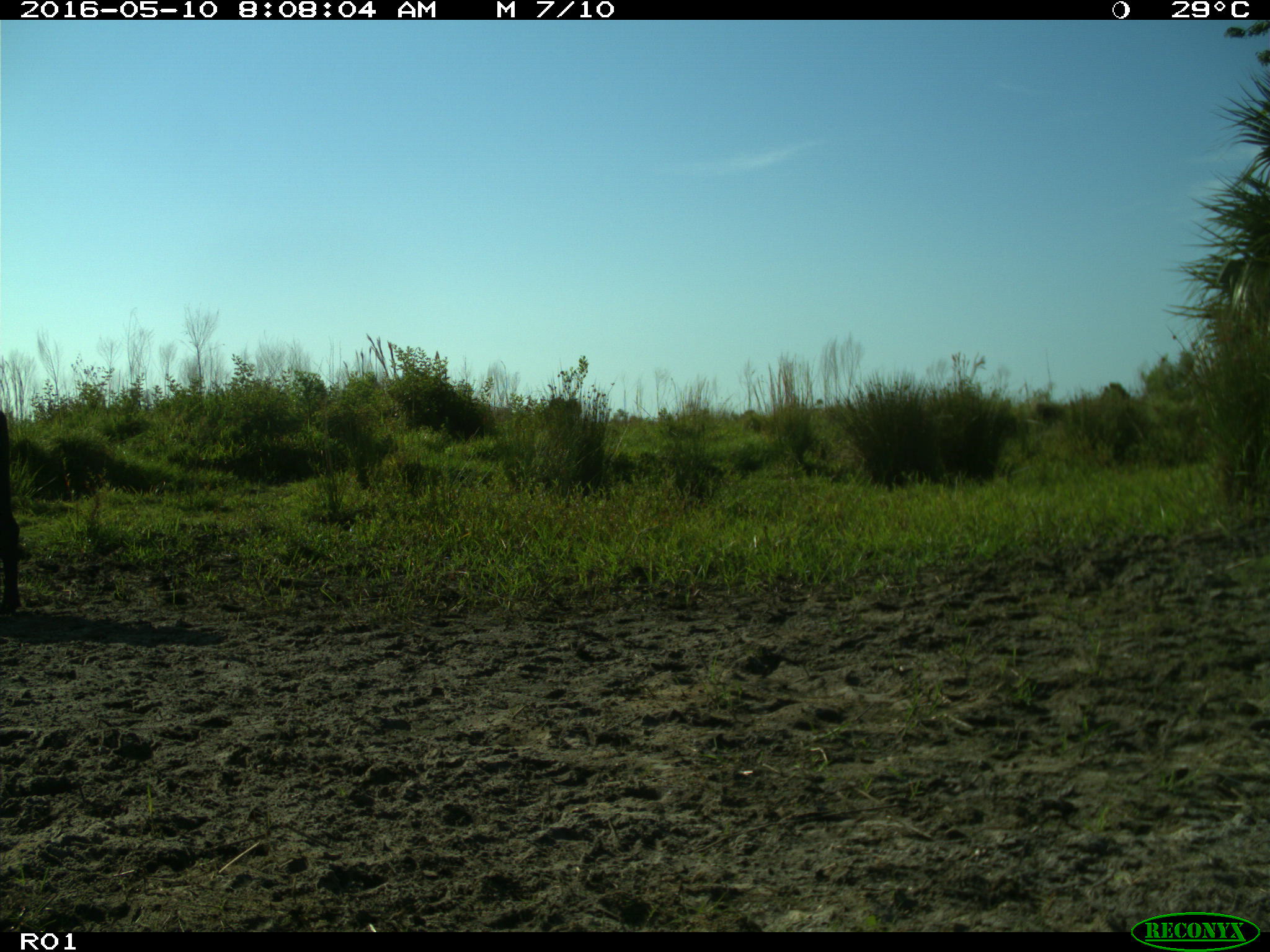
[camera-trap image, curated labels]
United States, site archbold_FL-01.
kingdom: Animalia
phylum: Chordata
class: Mammalia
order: Artiodactyla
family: Bovidae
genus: Bos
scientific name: Bos taurus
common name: domestic cow